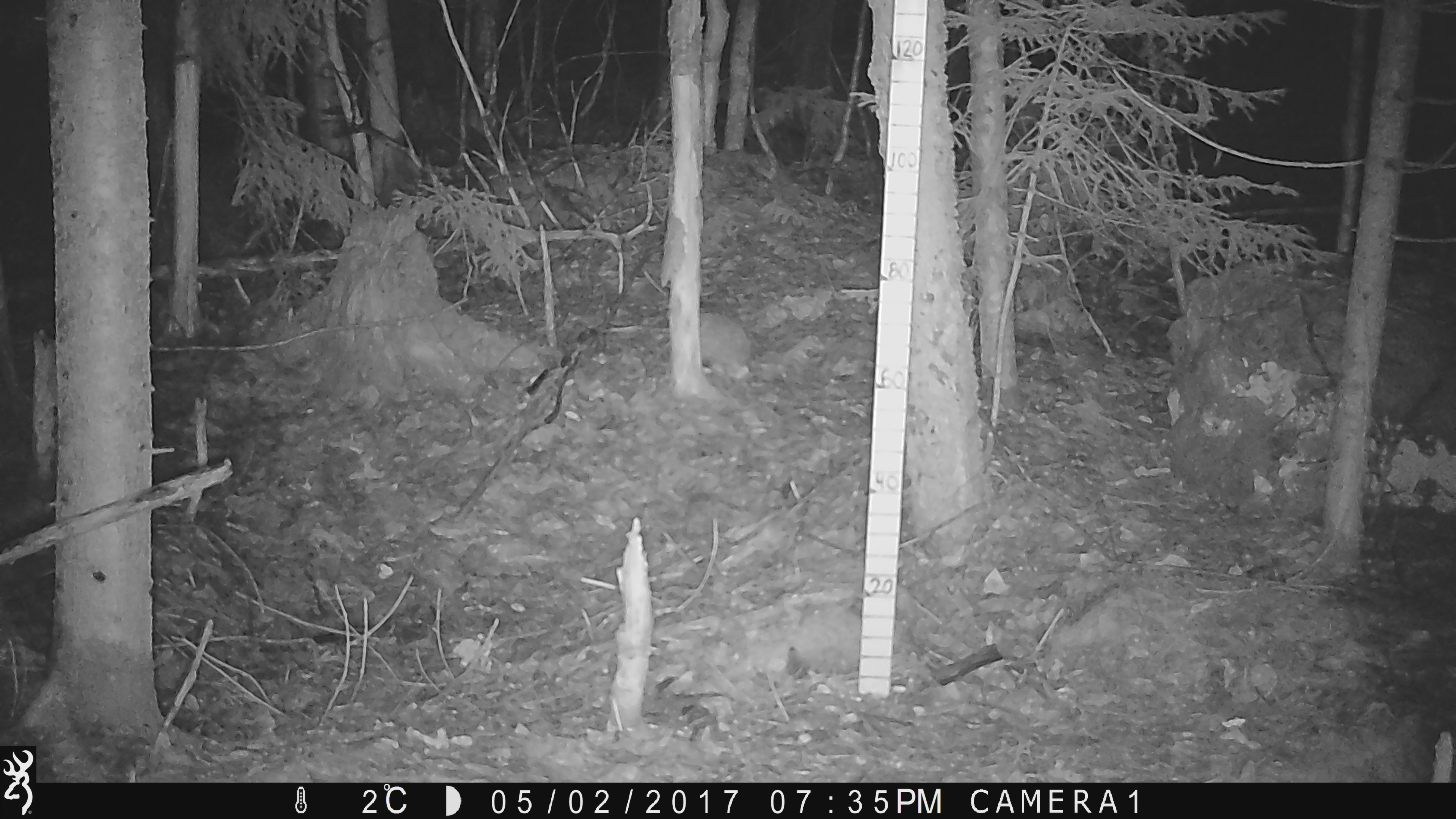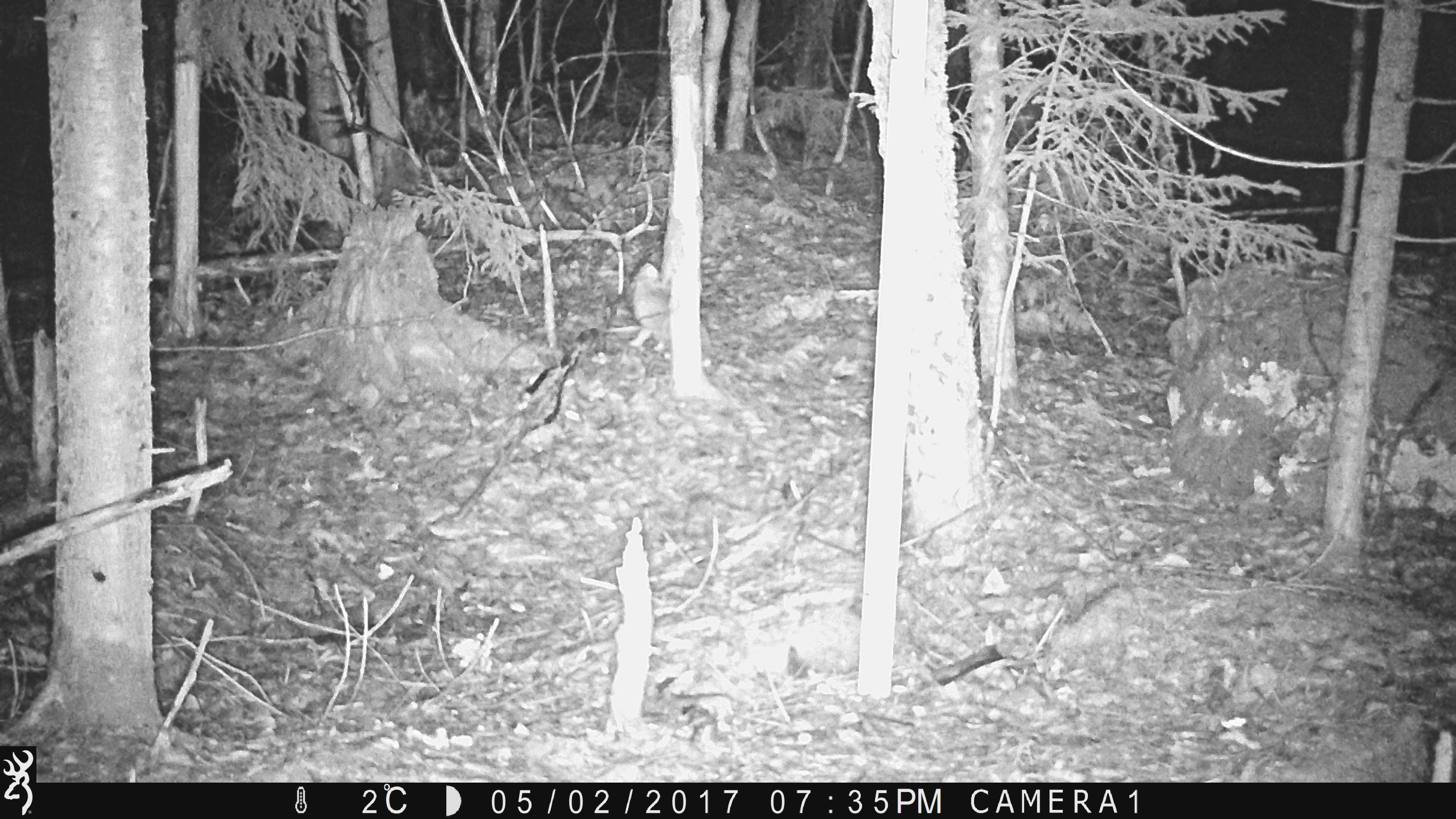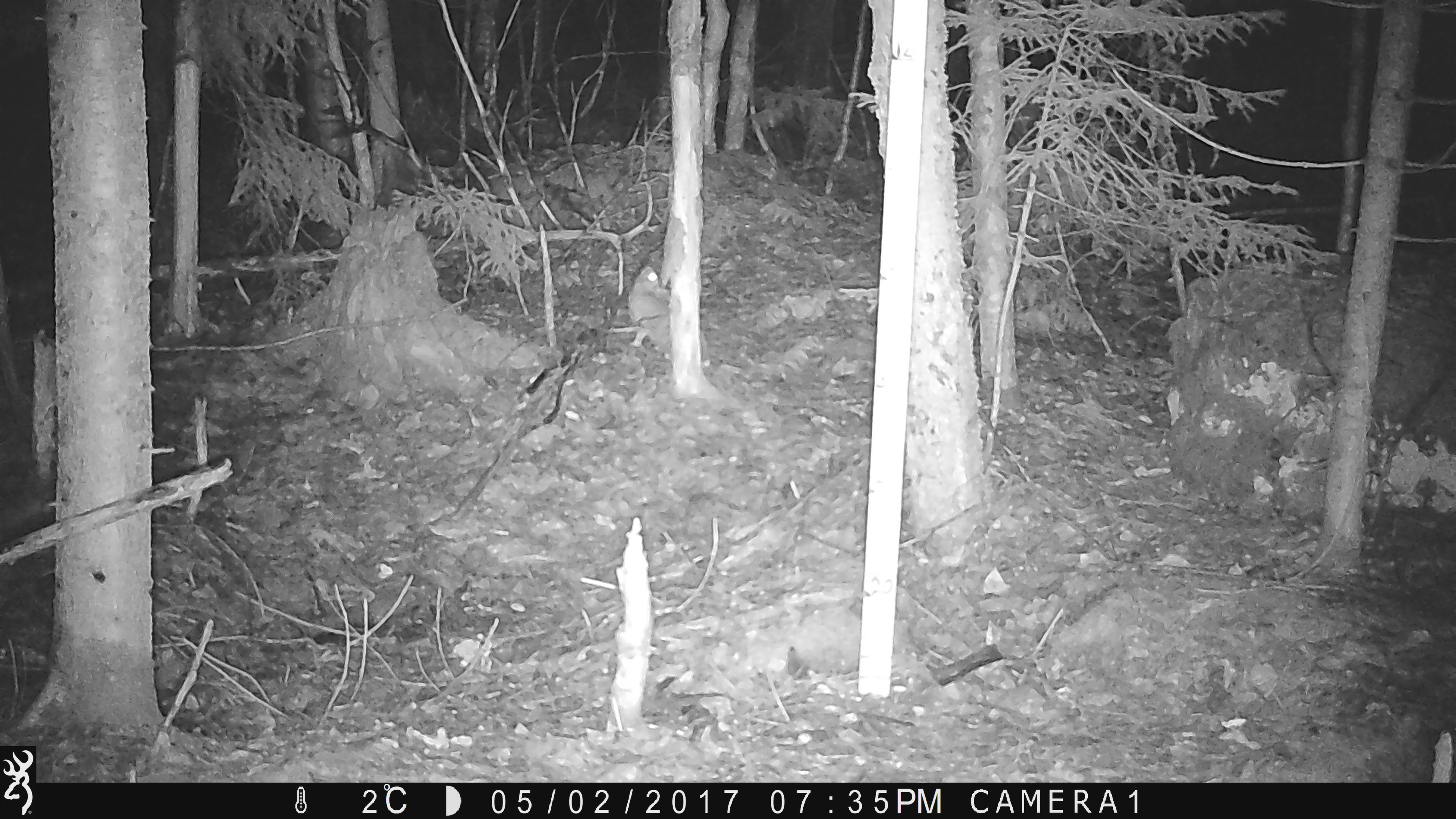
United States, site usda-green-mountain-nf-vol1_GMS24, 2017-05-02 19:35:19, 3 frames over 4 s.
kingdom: Animalia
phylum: Chordata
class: Mammalia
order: Lagomorpha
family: Leporidae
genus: Lepus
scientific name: Lepus americanus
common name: snowshoe hare